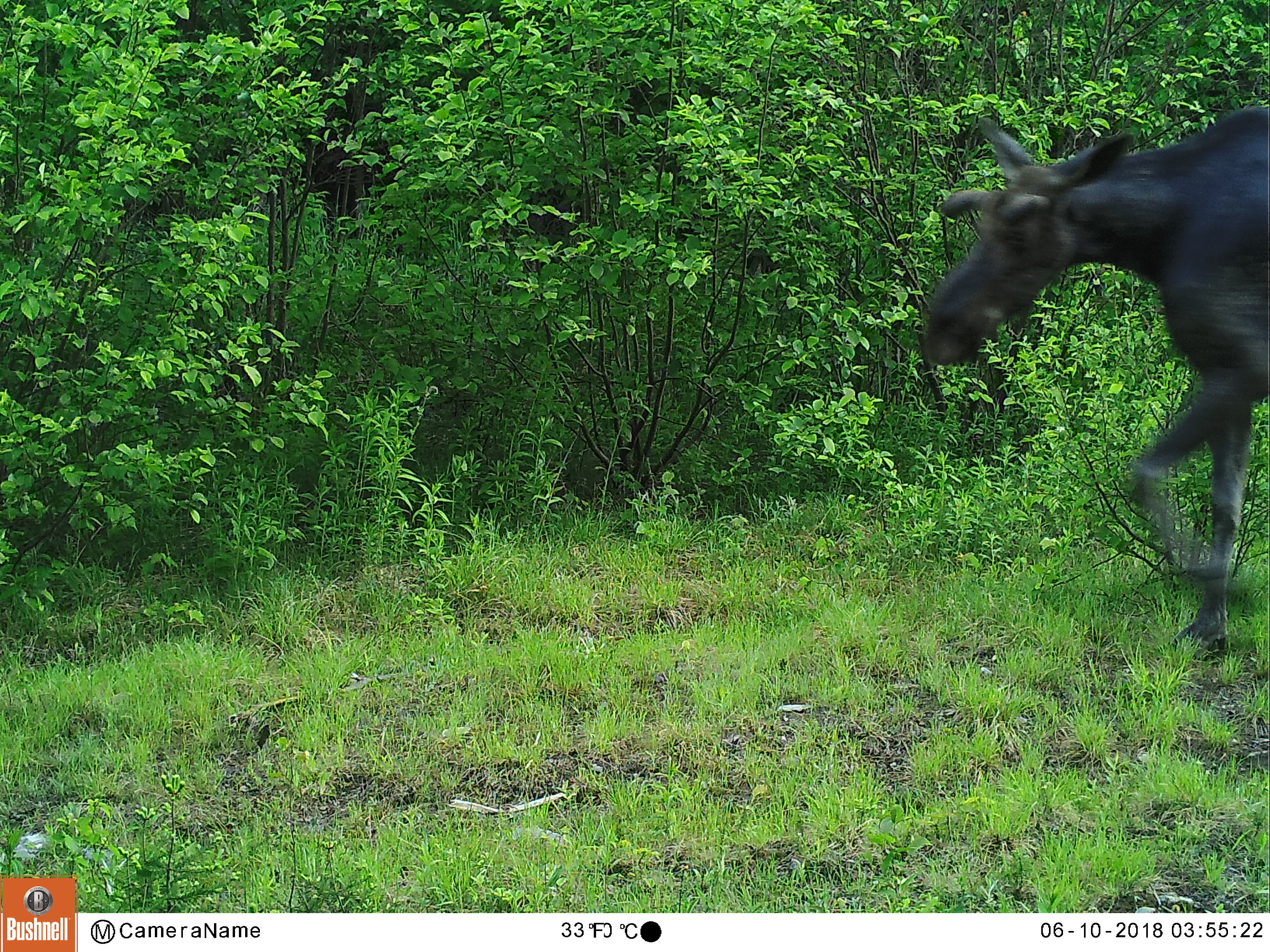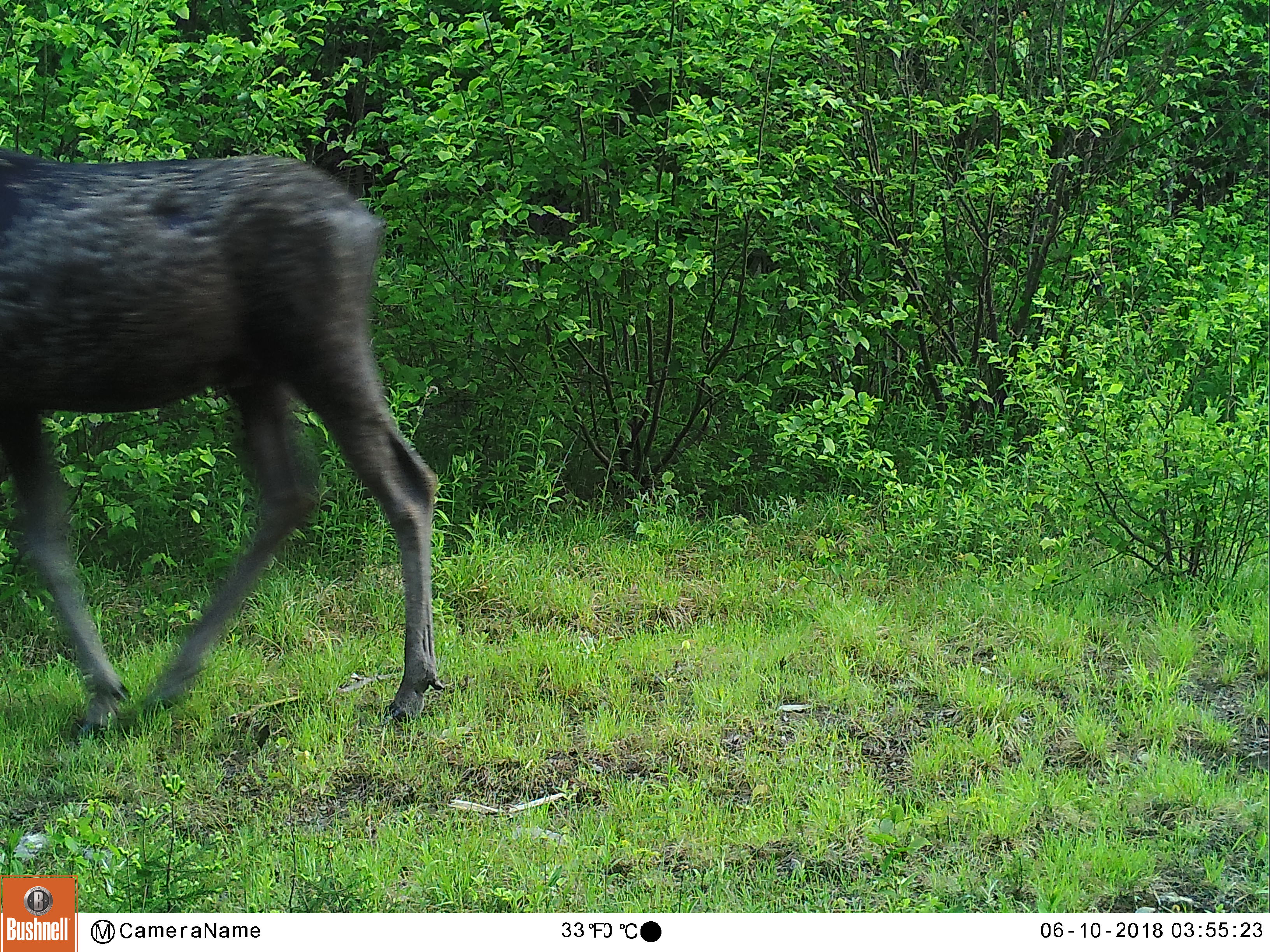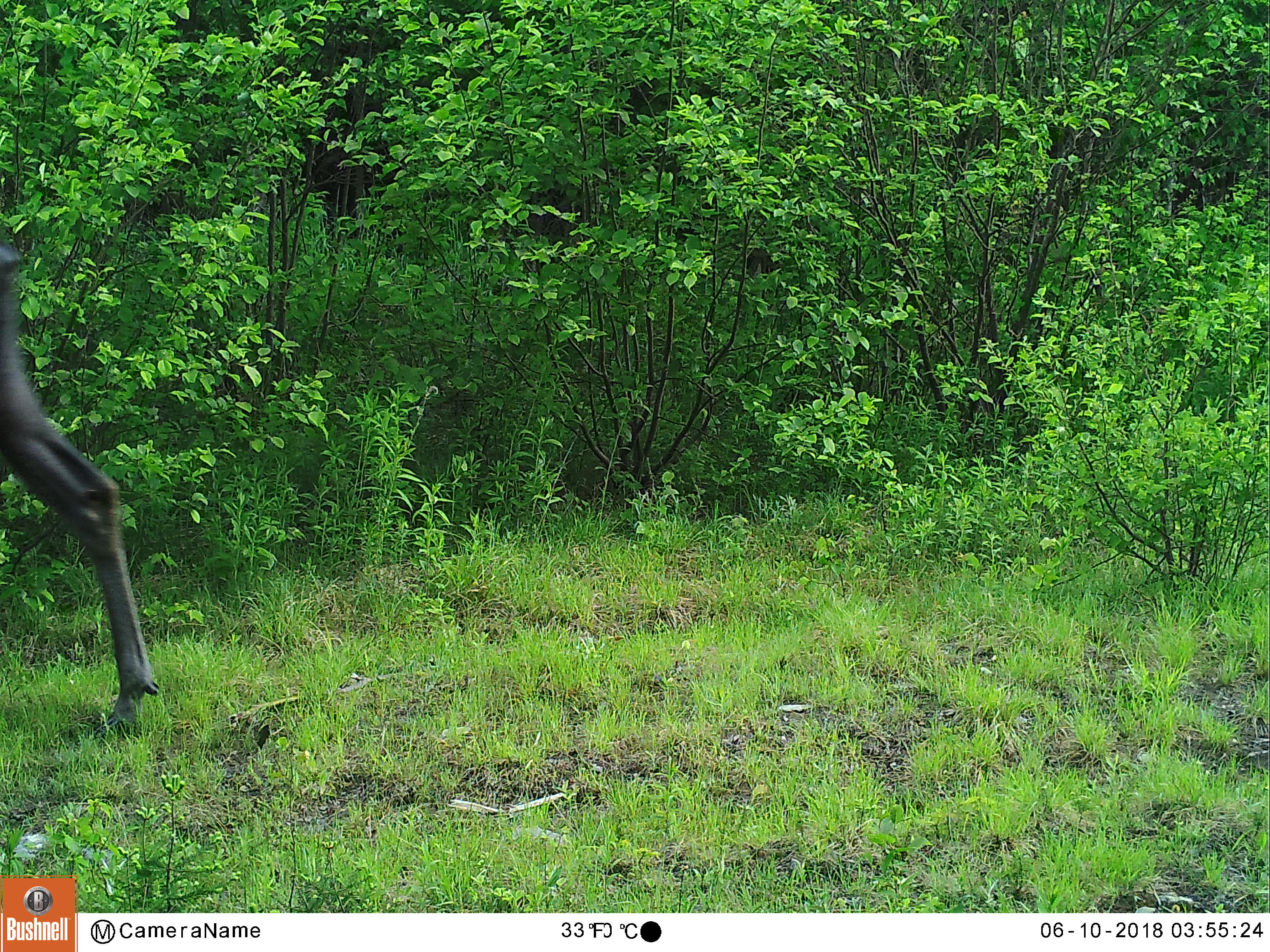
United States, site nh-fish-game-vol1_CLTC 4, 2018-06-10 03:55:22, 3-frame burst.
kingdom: Animalia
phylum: Chordata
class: Mammalia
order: Artiodactyla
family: Cervidae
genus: Alces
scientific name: Alces alces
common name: moose